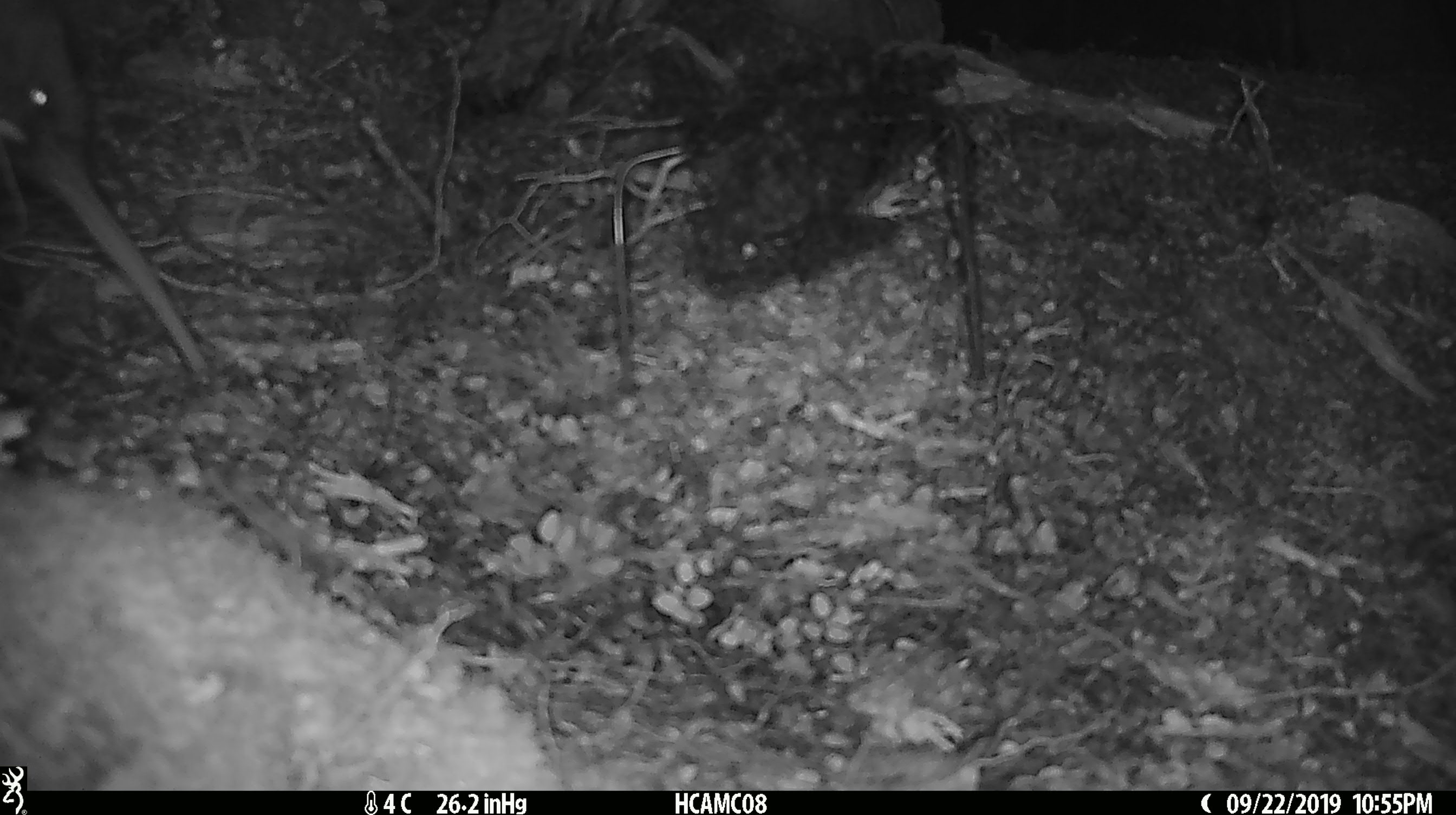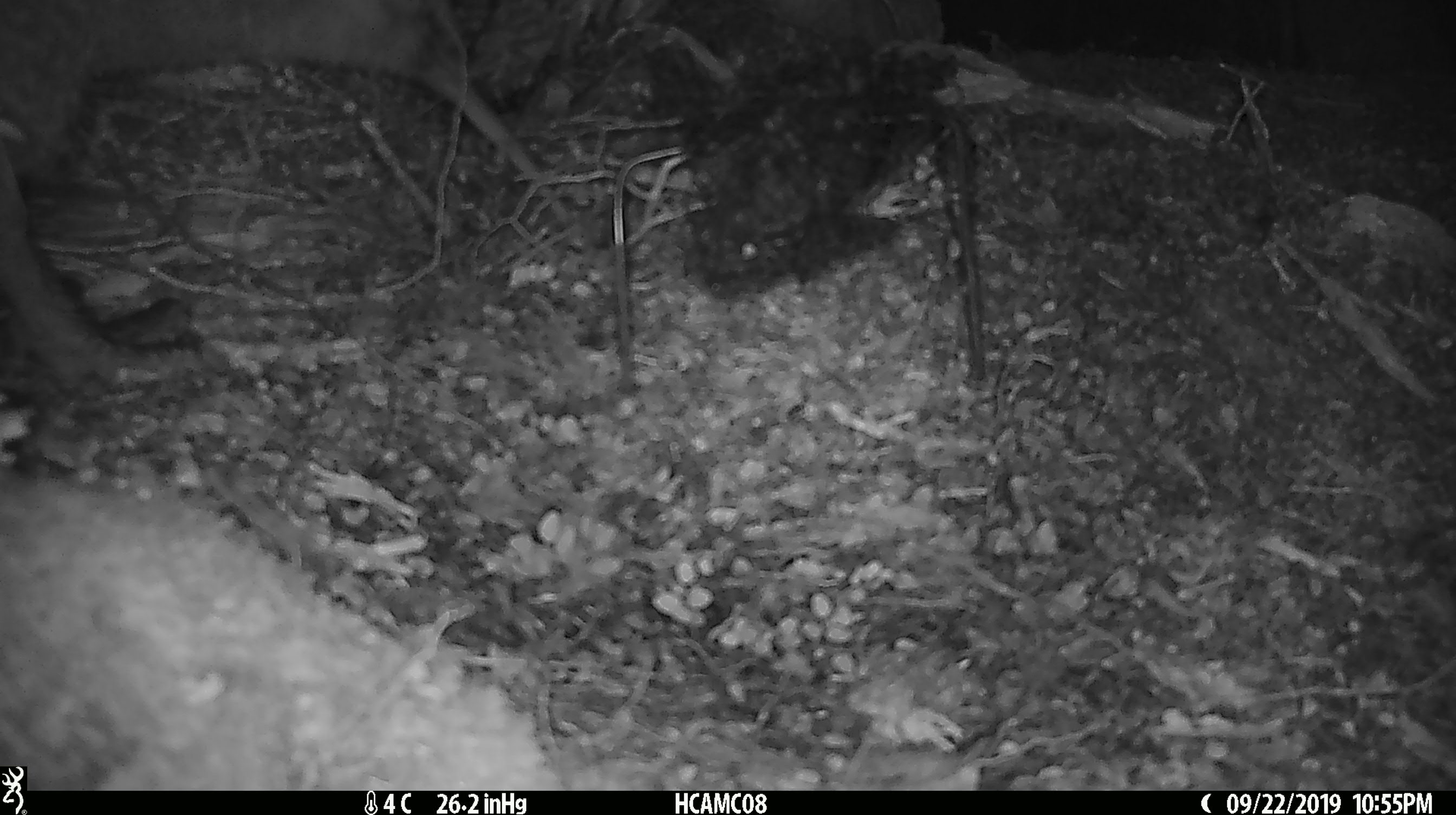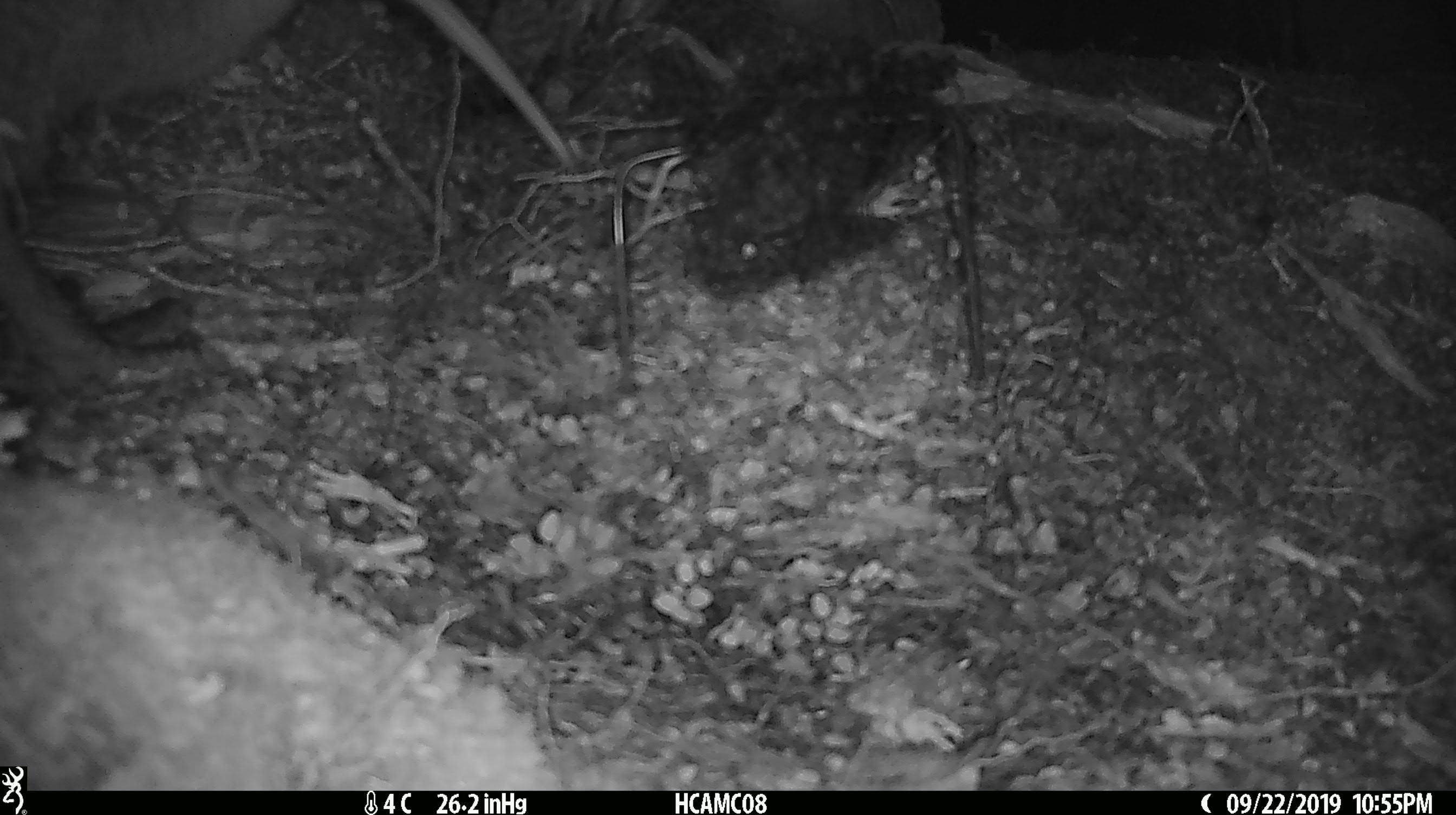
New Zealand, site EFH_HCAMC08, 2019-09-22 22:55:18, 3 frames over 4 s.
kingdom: Animalia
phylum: Chordata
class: Aves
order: Apterygiformes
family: Apterygidae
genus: Apteryx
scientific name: Apteryx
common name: kiwi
Kiwi (Apteryx).